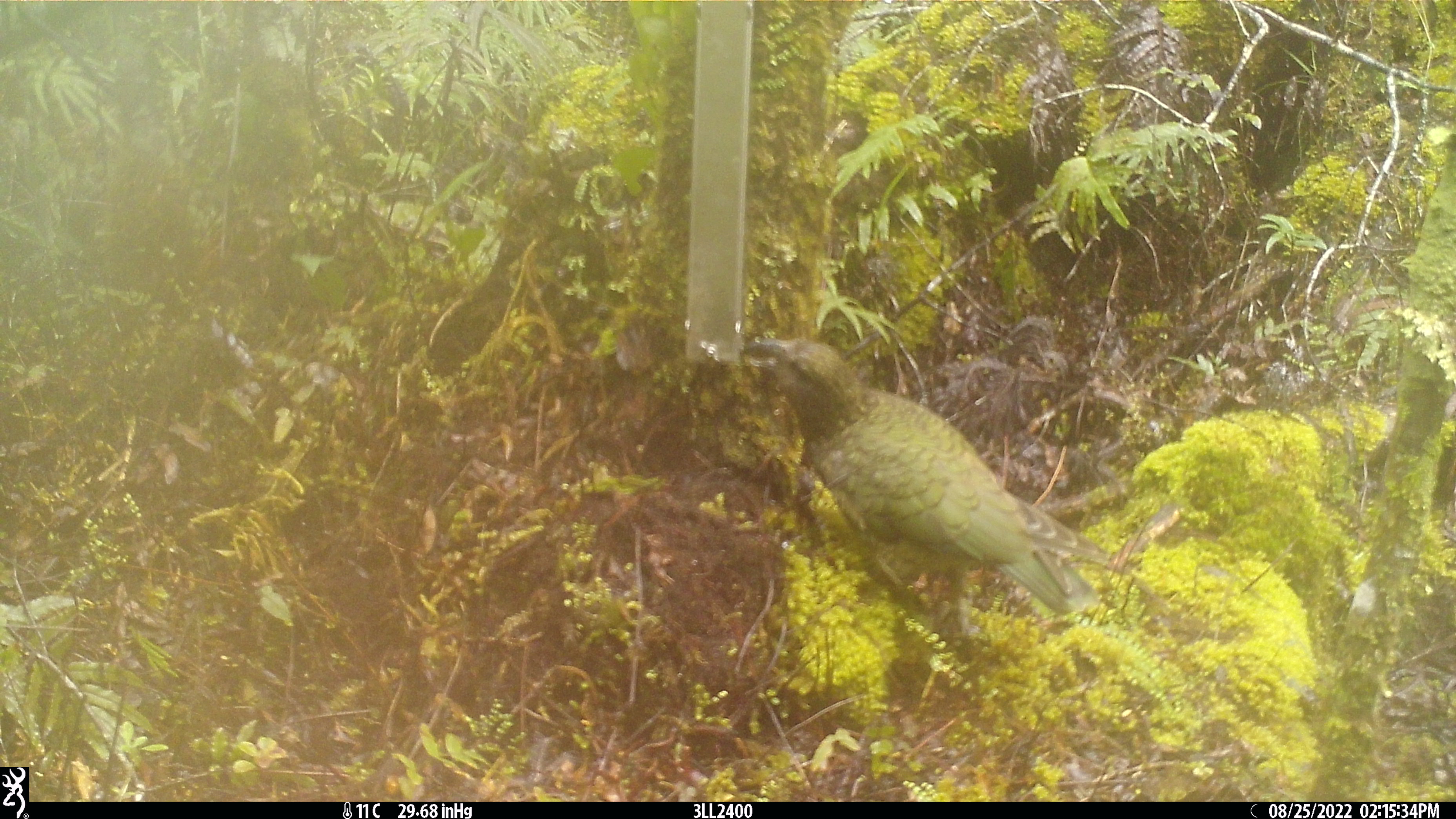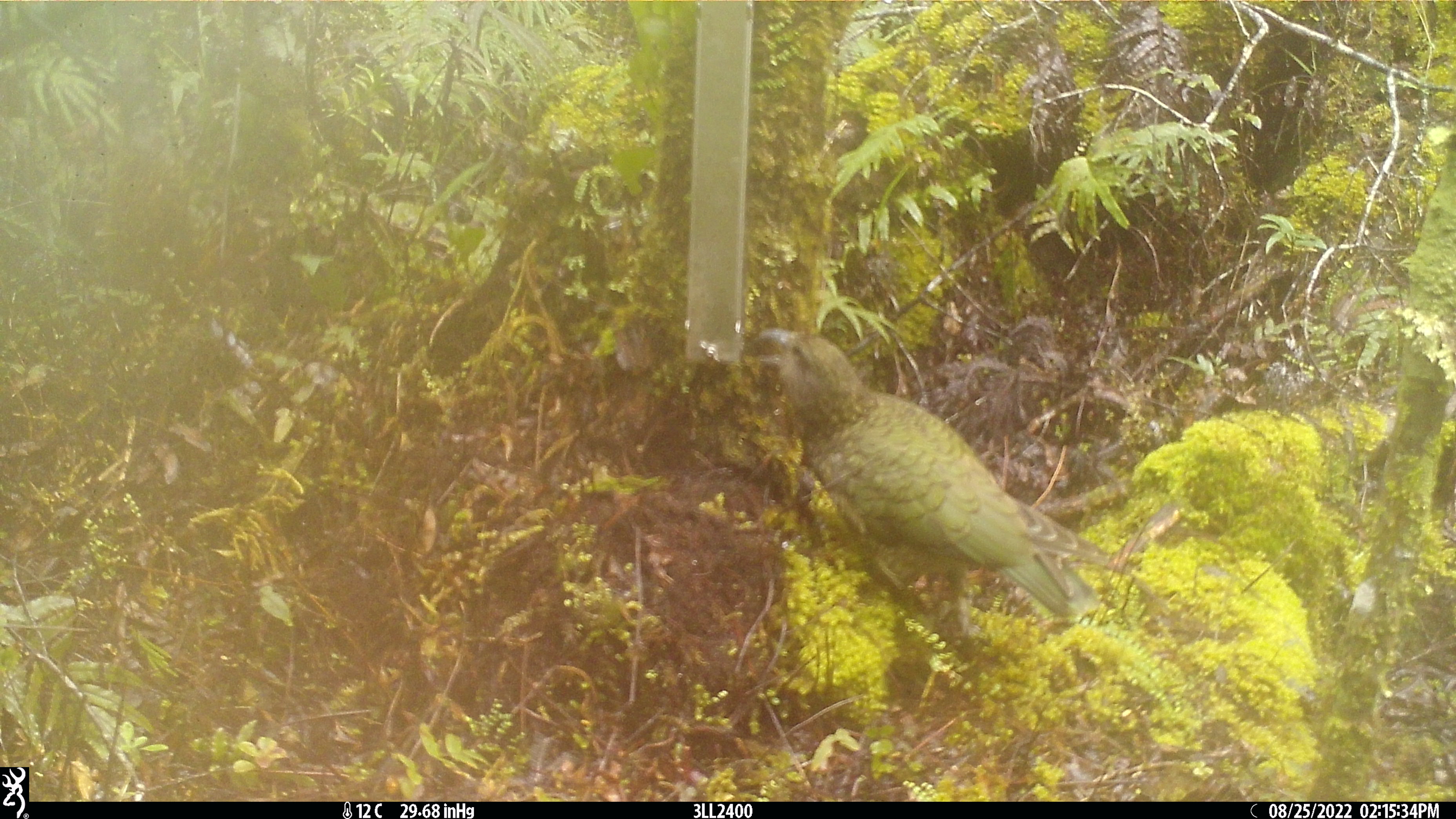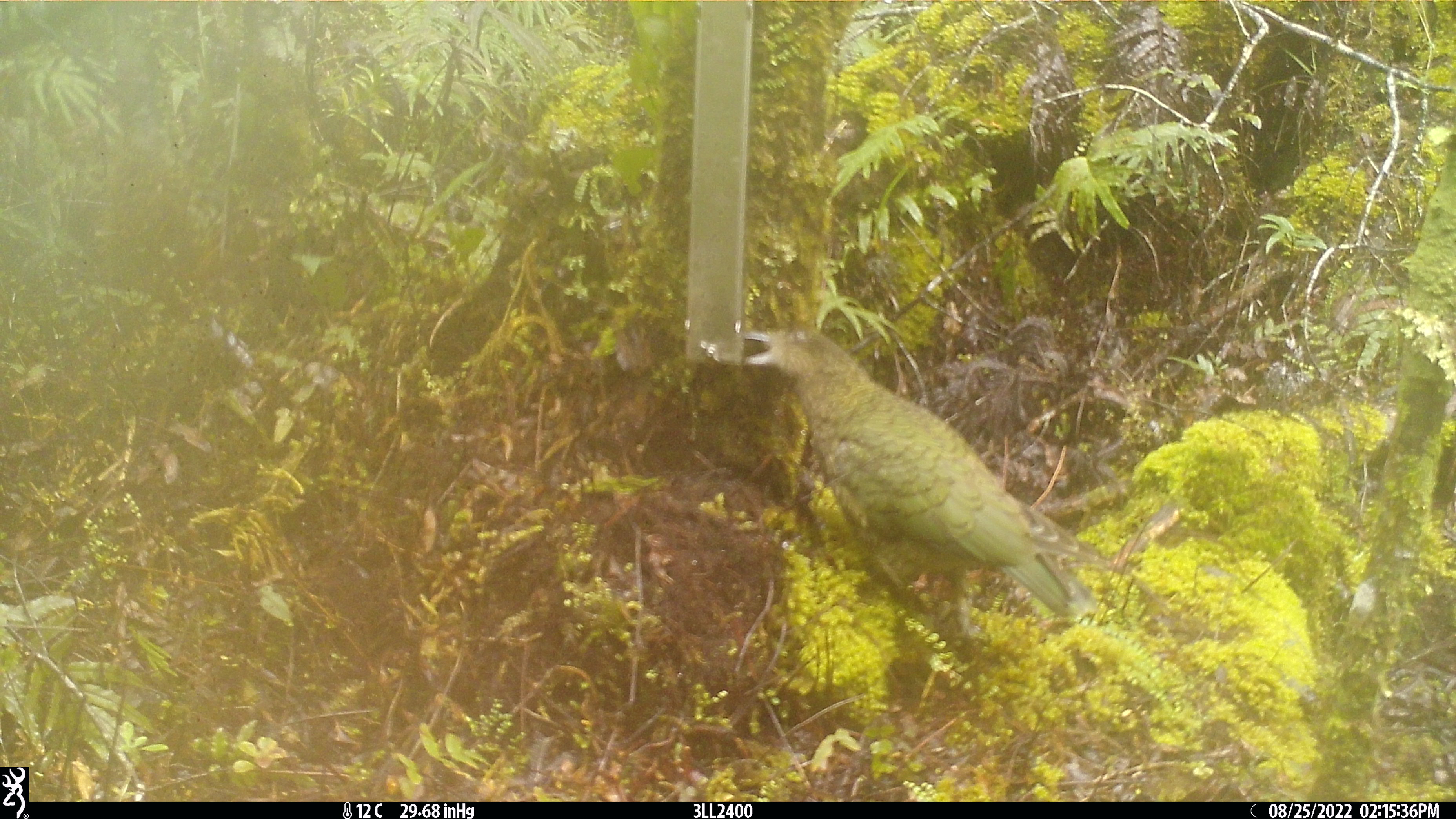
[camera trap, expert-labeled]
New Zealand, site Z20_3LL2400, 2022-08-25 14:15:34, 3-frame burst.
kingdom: Animalia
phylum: Chordata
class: Aves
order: Psittaciformes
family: Strigopidae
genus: Nestor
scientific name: Nestor notabilis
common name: kea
Kea (Nestor notabilis).